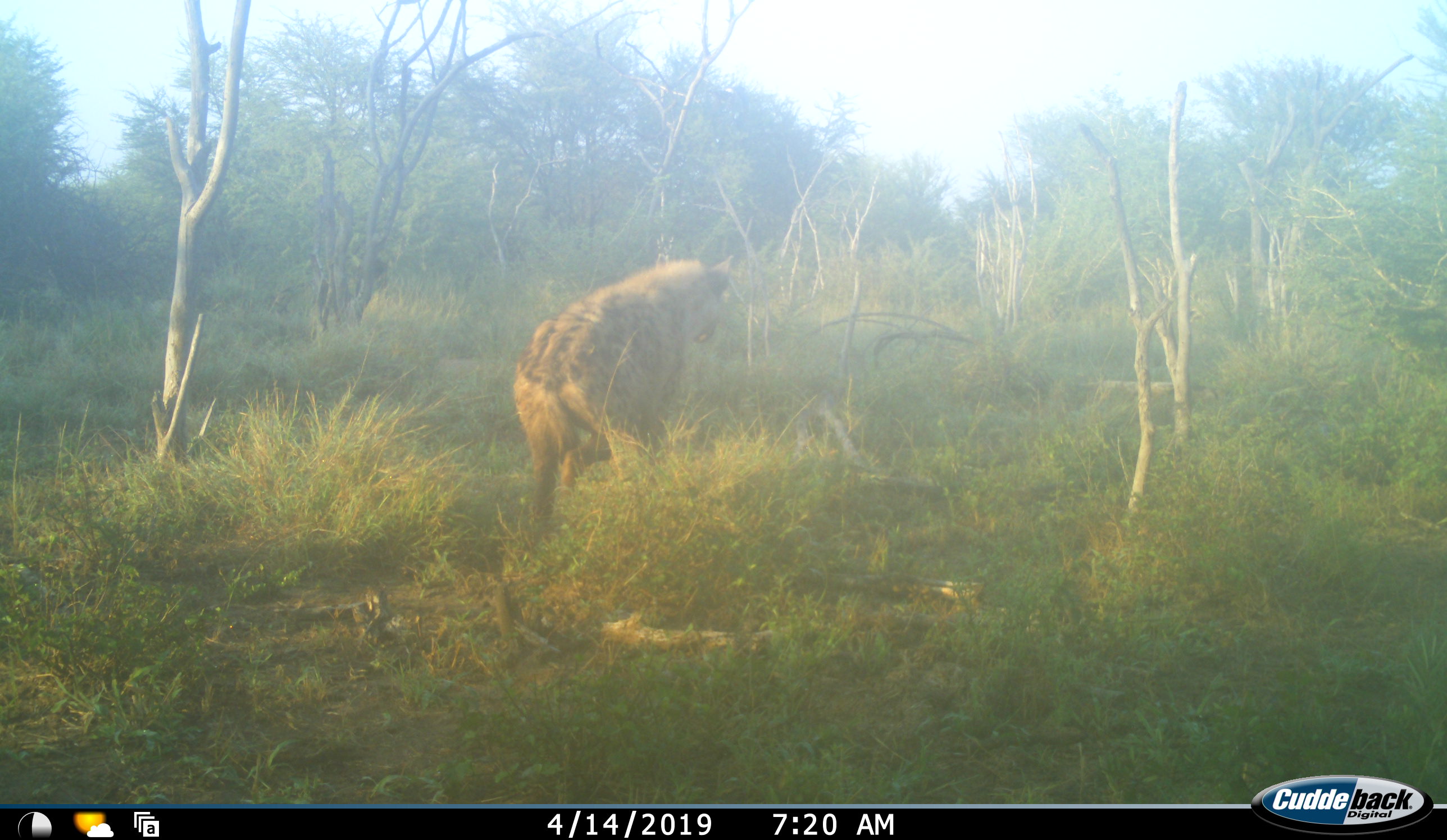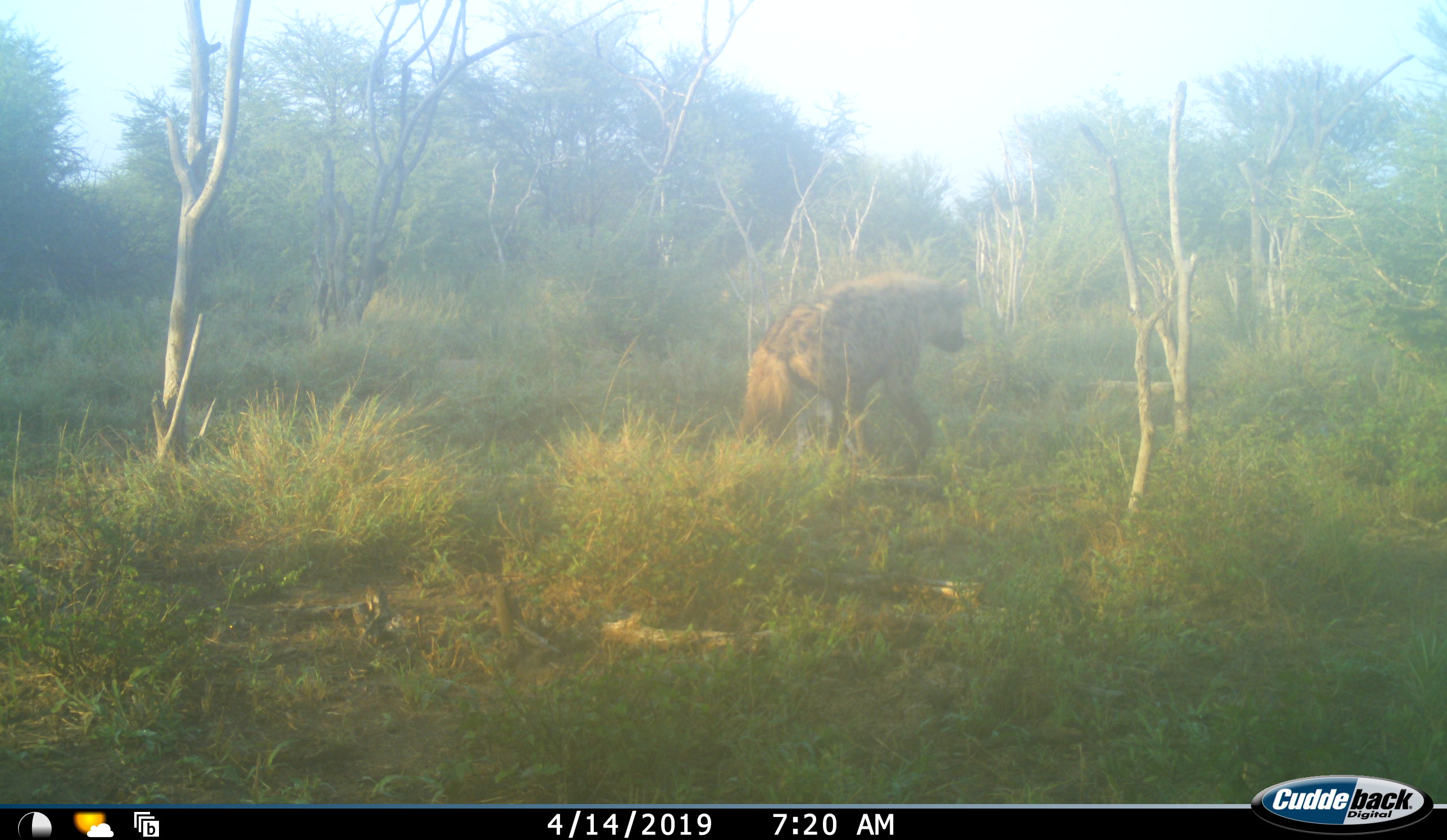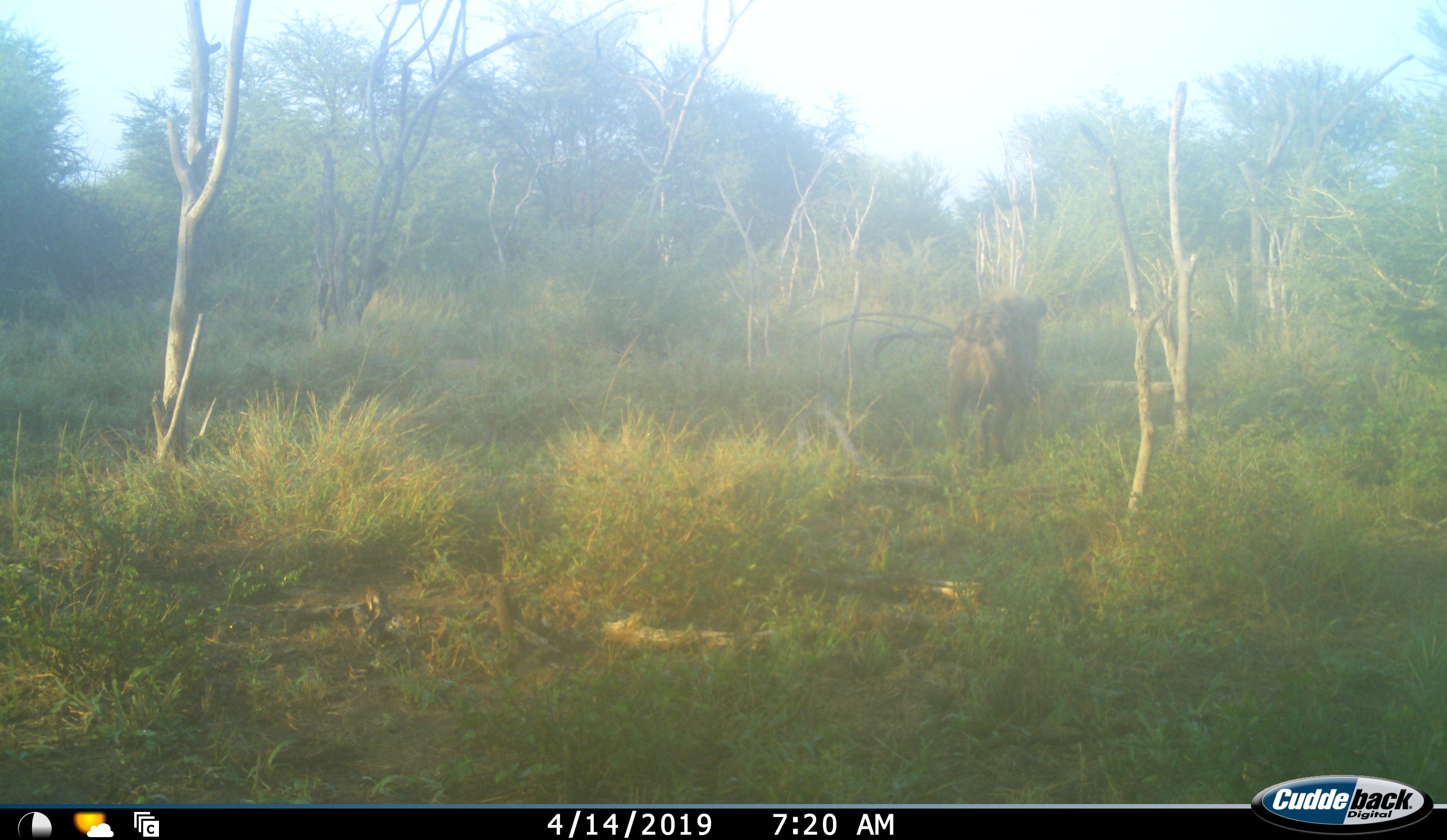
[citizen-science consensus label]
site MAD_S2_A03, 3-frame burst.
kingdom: Animalia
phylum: Chordata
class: Mammalia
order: Carnivora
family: Hyaenidae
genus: Crocuta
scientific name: Crocuta crocuta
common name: spotted hyena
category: hyenaspotted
Hyenaspotted (spotted hyena) (Crocuta crocuta), count 1. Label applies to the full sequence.